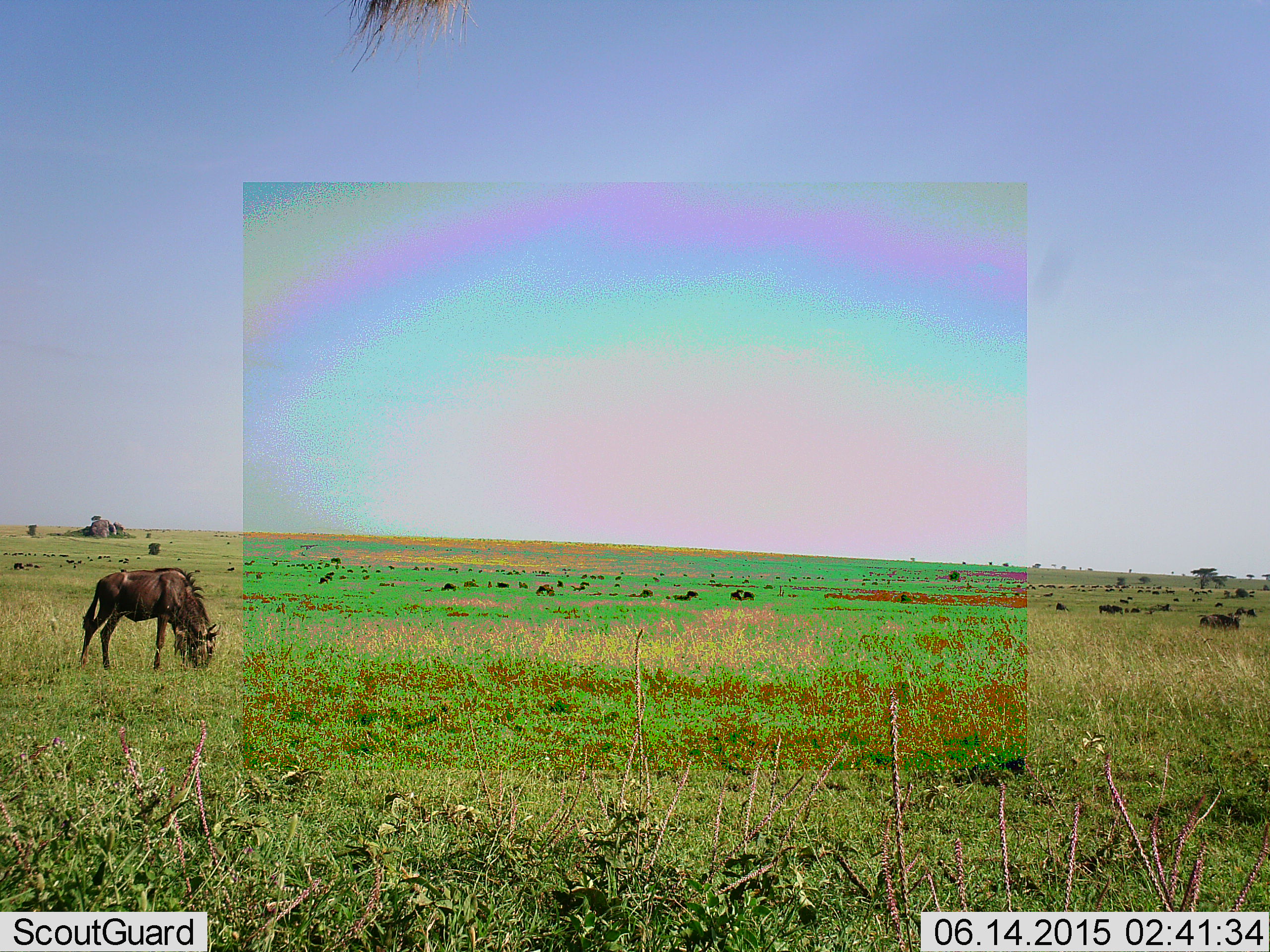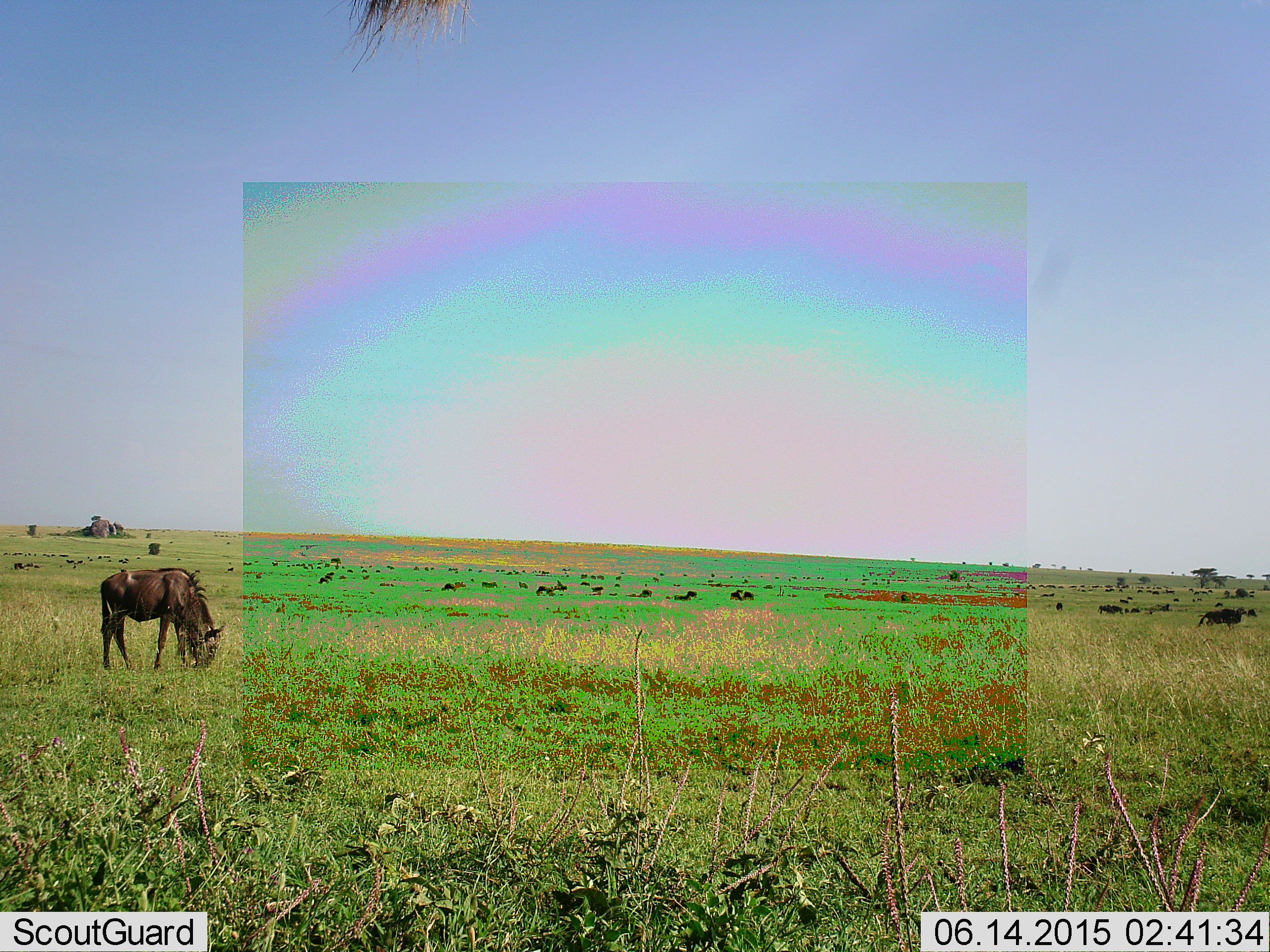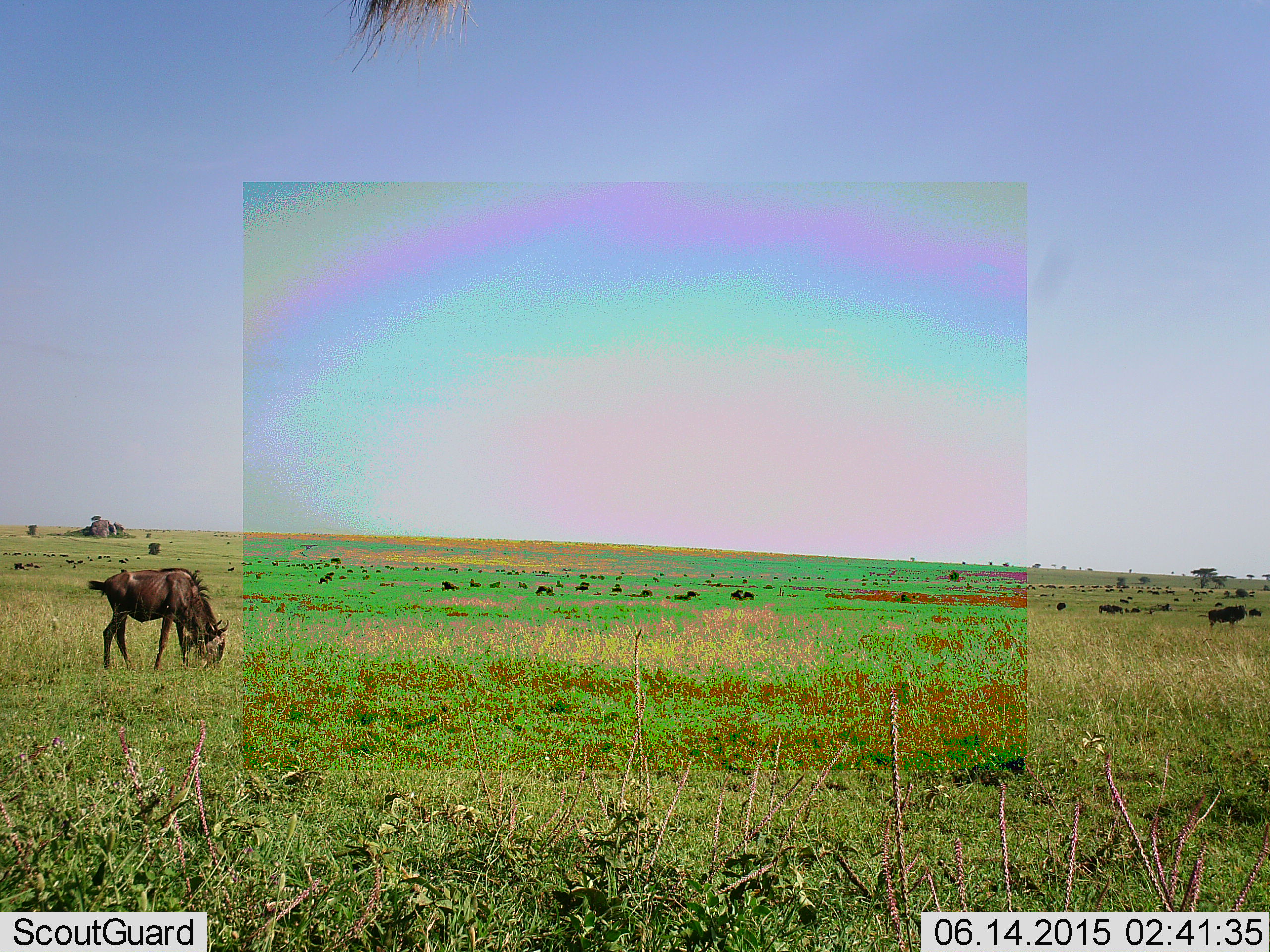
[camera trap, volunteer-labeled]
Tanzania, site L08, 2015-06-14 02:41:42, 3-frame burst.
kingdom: Animalia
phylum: Chordata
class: Mammalia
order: Artiodactyla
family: Bovidae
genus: Connochaetes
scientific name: Connochaetes taurinus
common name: blue wildebeest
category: wildebeest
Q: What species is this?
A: Wildebeest (blue wildebeest) (Connochaetes taurinus).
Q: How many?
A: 11-50.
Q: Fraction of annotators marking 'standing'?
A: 45%.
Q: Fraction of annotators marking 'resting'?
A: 0%.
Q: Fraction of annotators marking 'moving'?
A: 36%.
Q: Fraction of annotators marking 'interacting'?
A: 0%.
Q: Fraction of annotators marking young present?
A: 0%.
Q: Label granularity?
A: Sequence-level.